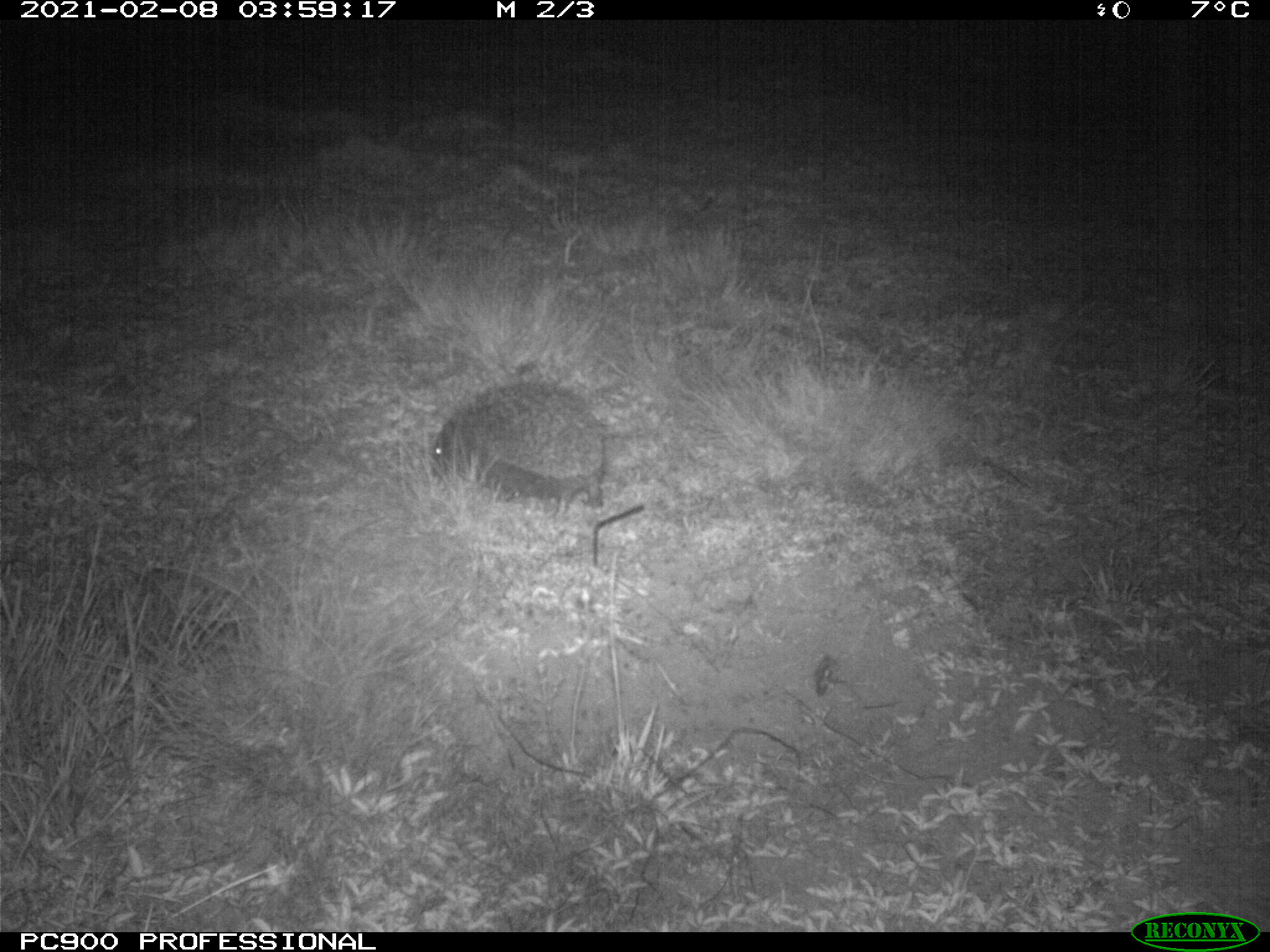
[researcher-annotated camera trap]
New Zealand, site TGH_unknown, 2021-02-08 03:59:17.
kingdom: Animalia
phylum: Chordata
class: Mammalia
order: Eulipotyphla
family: Erinaceidae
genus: Erinaceus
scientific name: Erinaceus europaeus europaeus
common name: european hedgehog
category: hedgehog